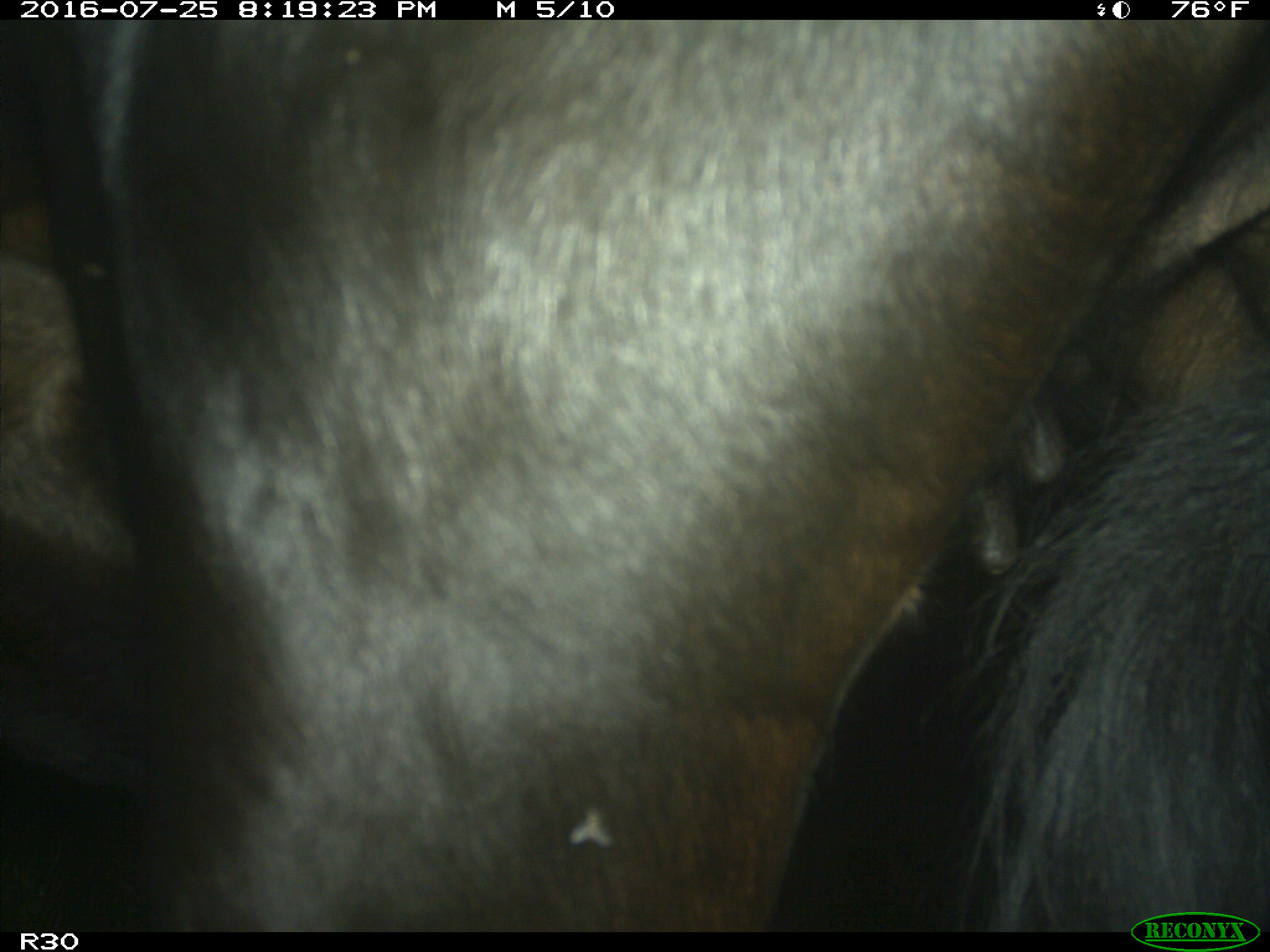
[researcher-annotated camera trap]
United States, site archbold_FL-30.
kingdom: Animalia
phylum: Chordata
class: Mammalia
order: Artiodactyla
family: Bovidae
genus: Bos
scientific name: Bos taurus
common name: domestic cow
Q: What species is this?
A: Bos taurus (domestic cow).